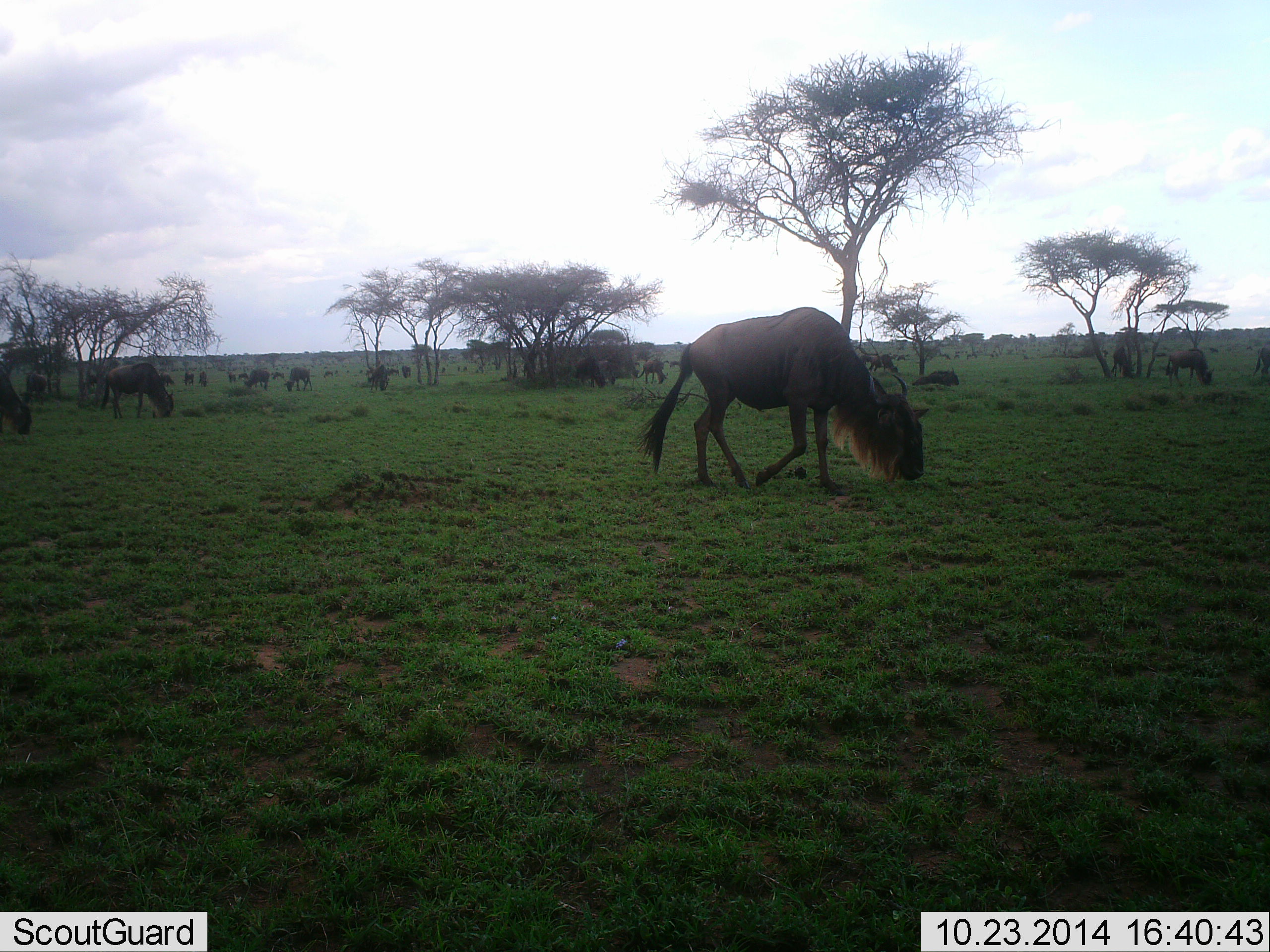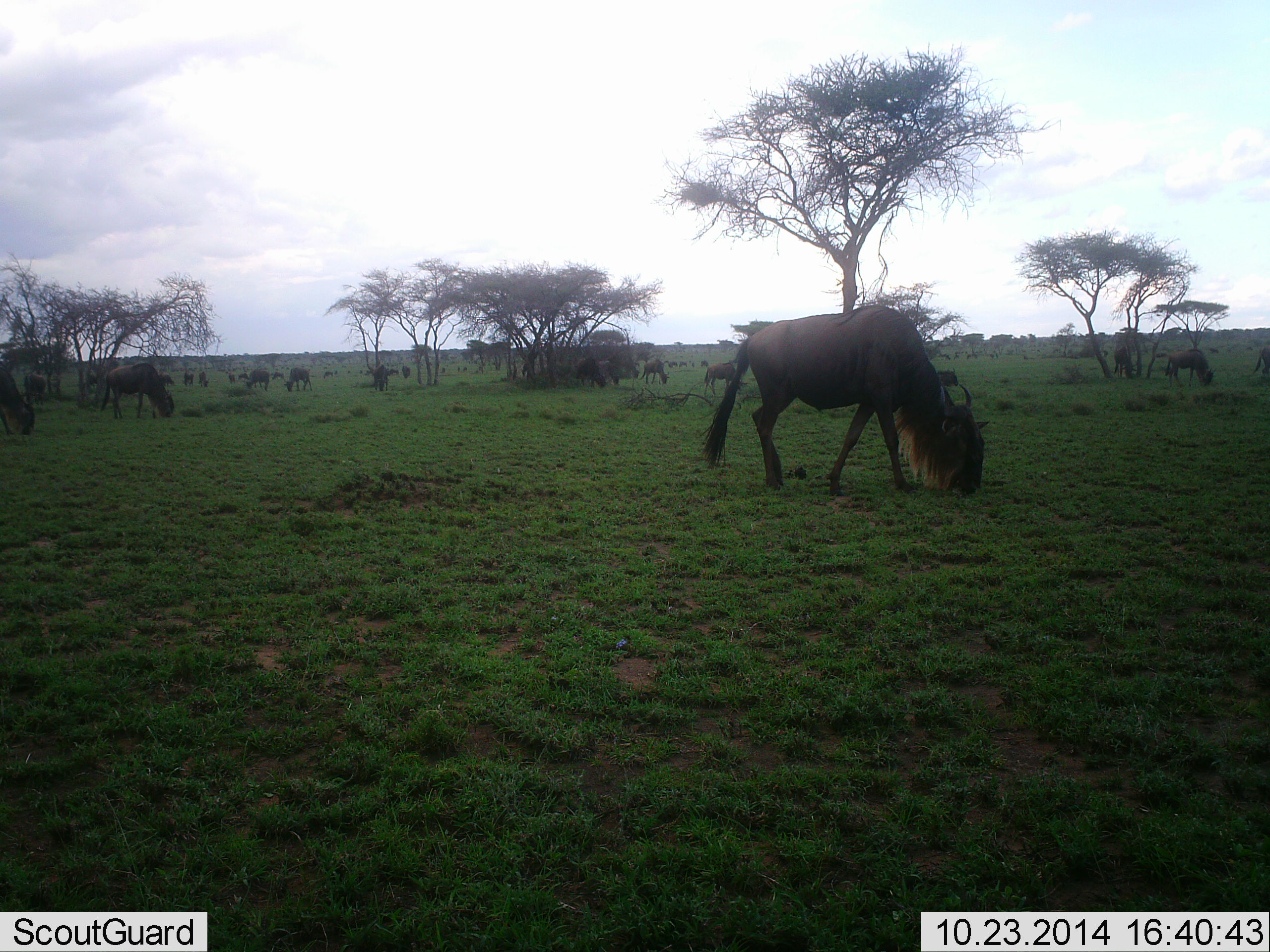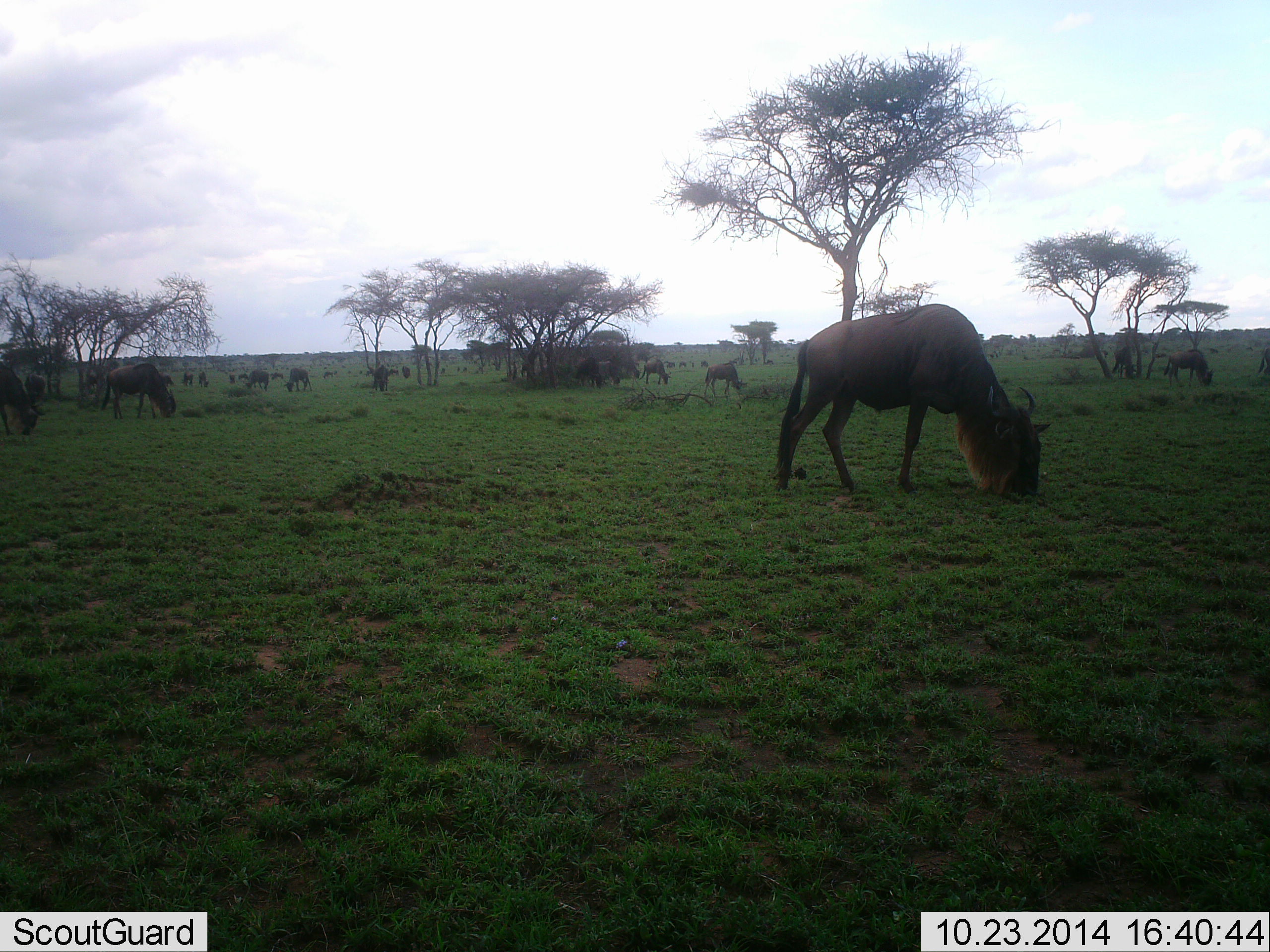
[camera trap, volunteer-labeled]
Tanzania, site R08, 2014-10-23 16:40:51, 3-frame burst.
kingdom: Animalia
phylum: Chordata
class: Mammalia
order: Artiodactyla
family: Bovidae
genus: Connochaetes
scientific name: Connochaetes taurinus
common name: blue wildebeest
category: wildebeest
Wildebeest (blue wildebeest) (Connochaetes taurinus), count 11-50. Behavior (volunteer vote fractions): standing 30%, resting 0%, moving 30%, interacting 0%. Young present (vote fraction): 0%. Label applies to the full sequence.